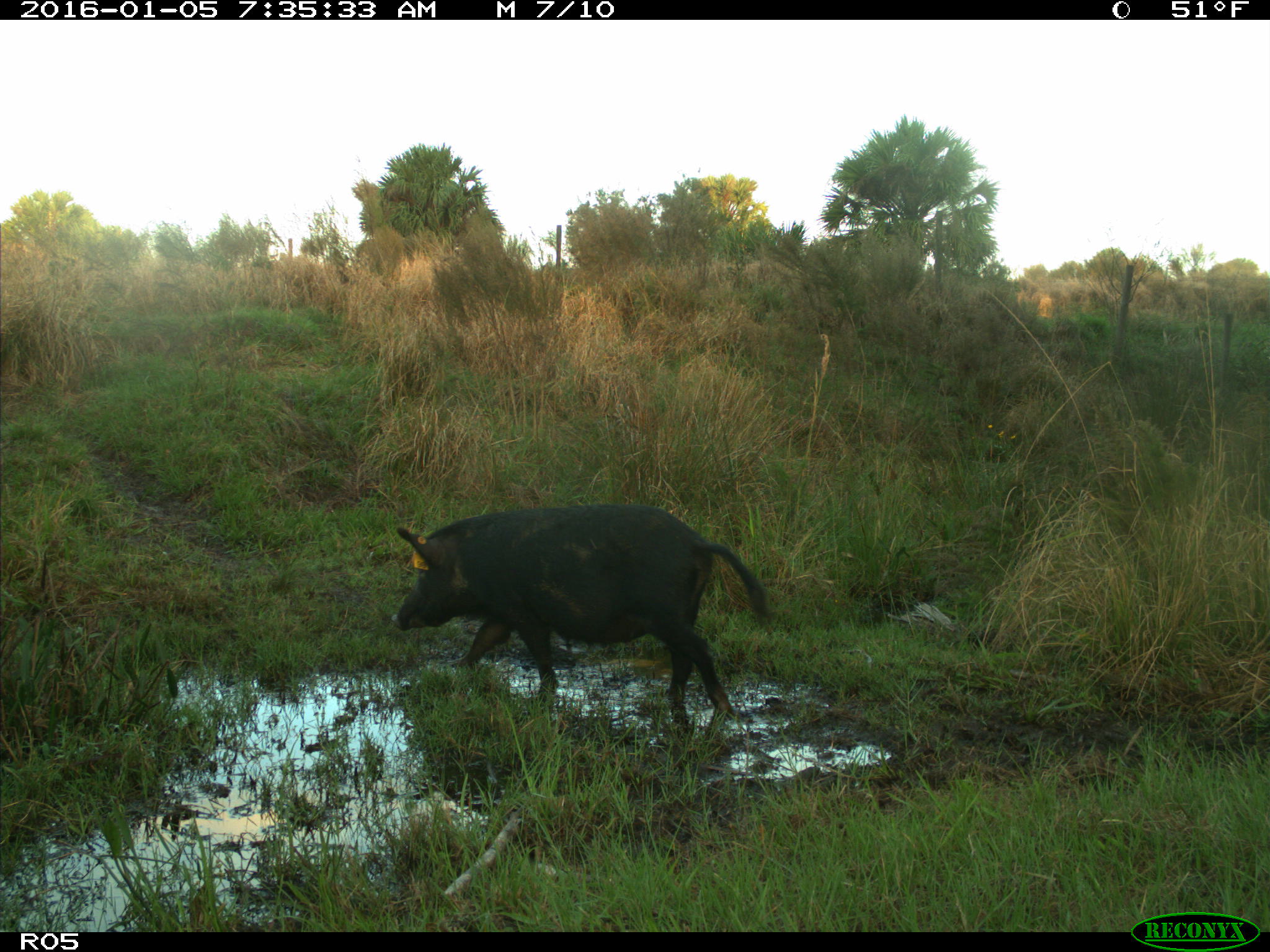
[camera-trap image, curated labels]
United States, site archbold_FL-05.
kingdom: Animalia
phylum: Chordata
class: Mammalia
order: Artiodactyla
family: Suidae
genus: Sus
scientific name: Sus scrofa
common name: wild boar